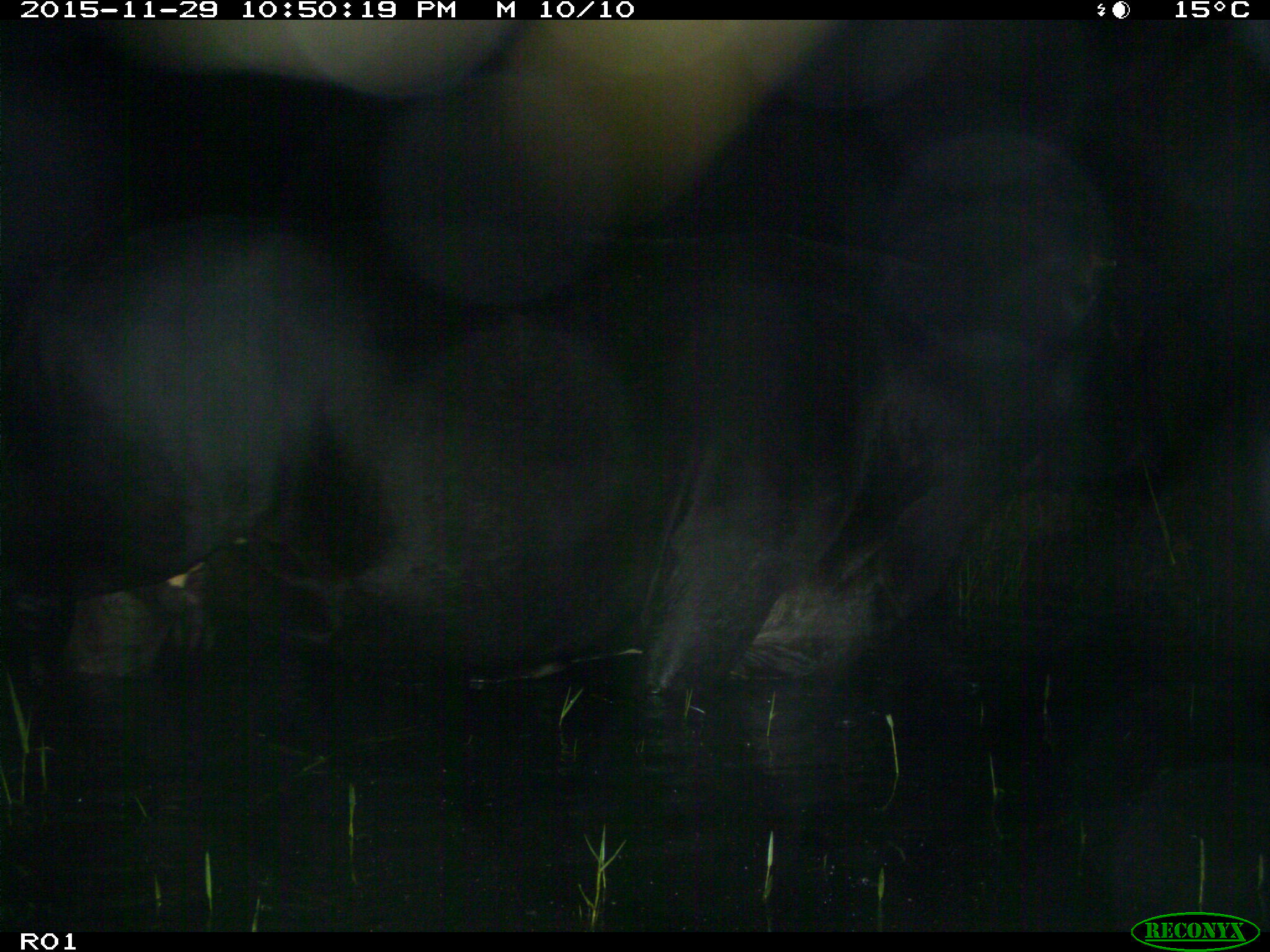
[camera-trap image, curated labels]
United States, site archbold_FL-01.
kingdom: Animalia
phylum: Chordata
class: Mammalia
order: Artiodactyla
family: Bovidae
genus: Bos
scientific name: Bos taurus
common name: domestic cow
Bos taurus (domestic cow).